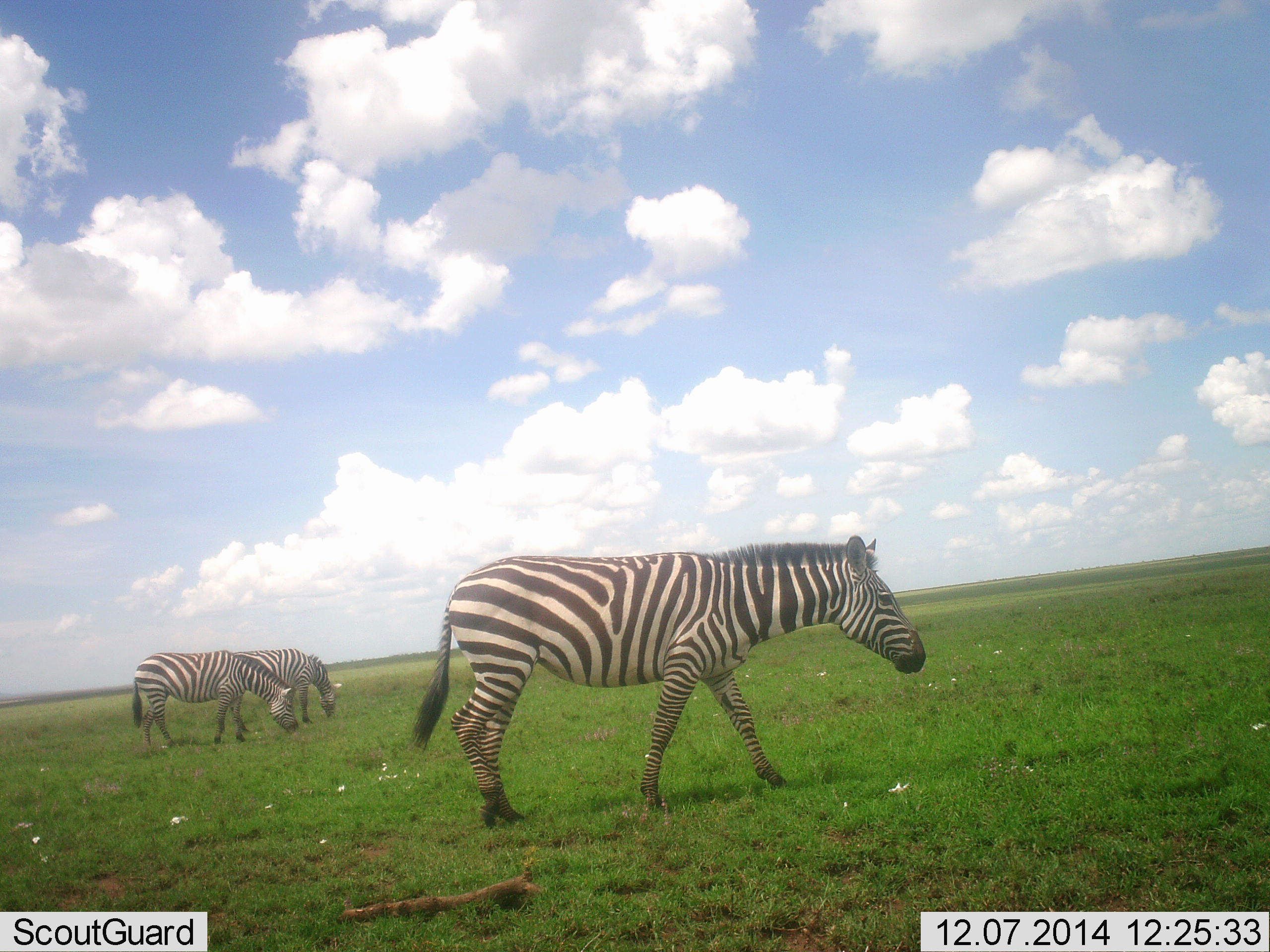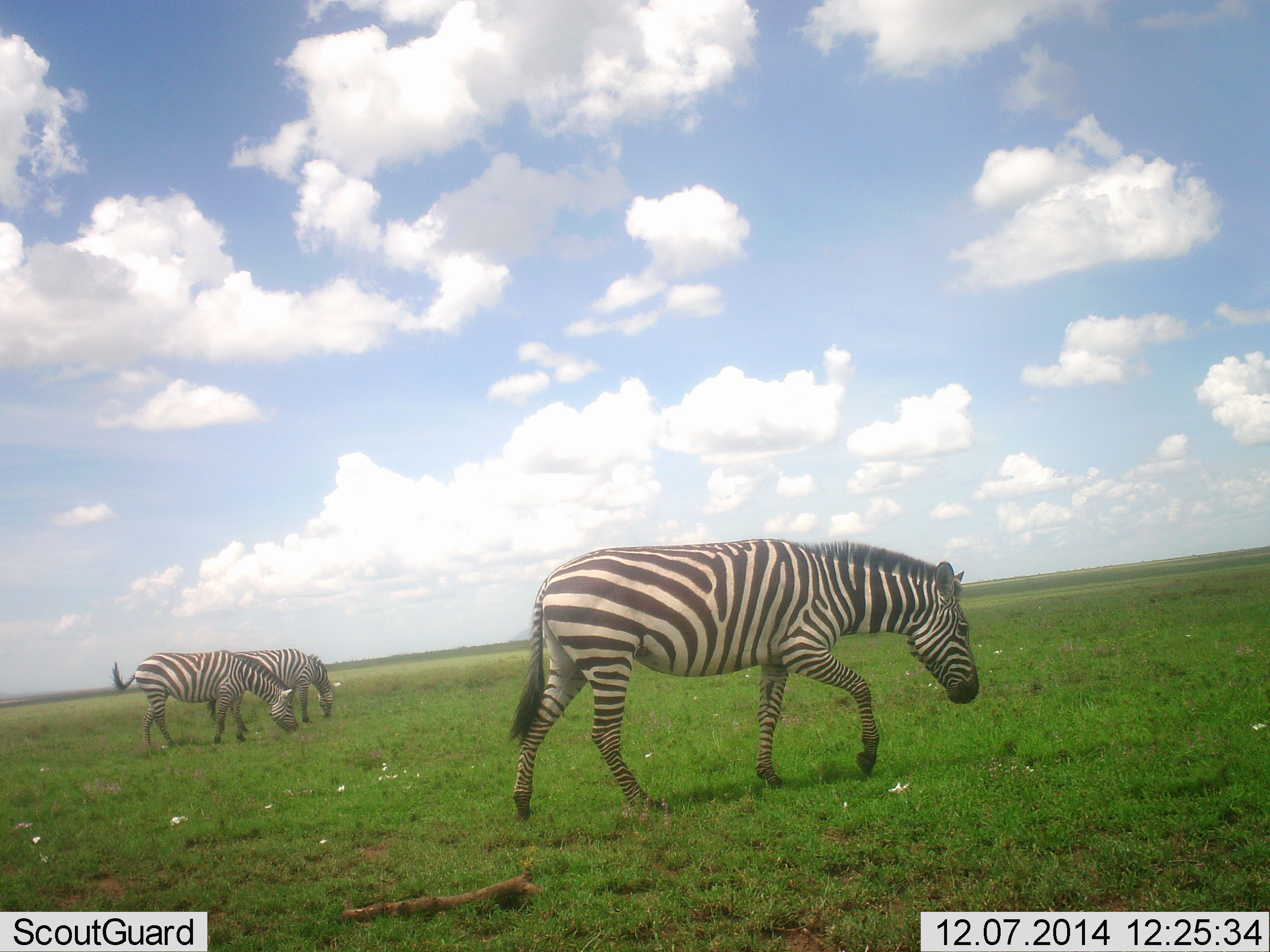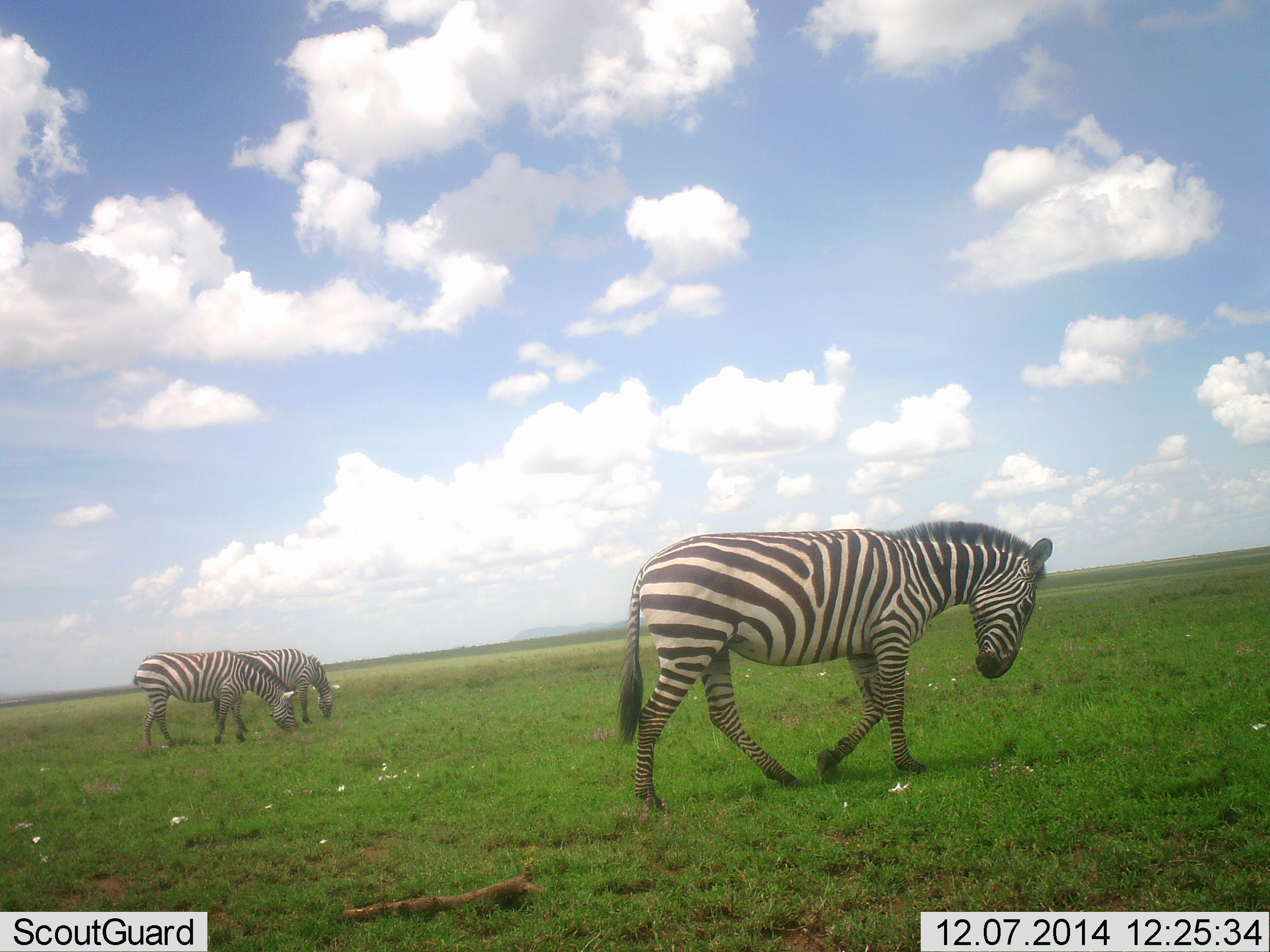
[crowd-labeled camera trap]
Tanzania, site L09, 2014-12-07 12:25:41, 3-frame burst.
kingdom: Animalia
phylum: Chordata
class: Mammalia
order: Perissodactyla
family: Equidae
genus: Equus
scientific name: Equus quagga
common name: plains zebra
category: zebra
Zebra (plains zebra) (Equus quagga), count 3. Behavior (volunteer vote fractions): standing 20%, resting 0%, moving 80%, interacting 0%. Young present (vote fraction): 0%. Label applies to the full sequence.